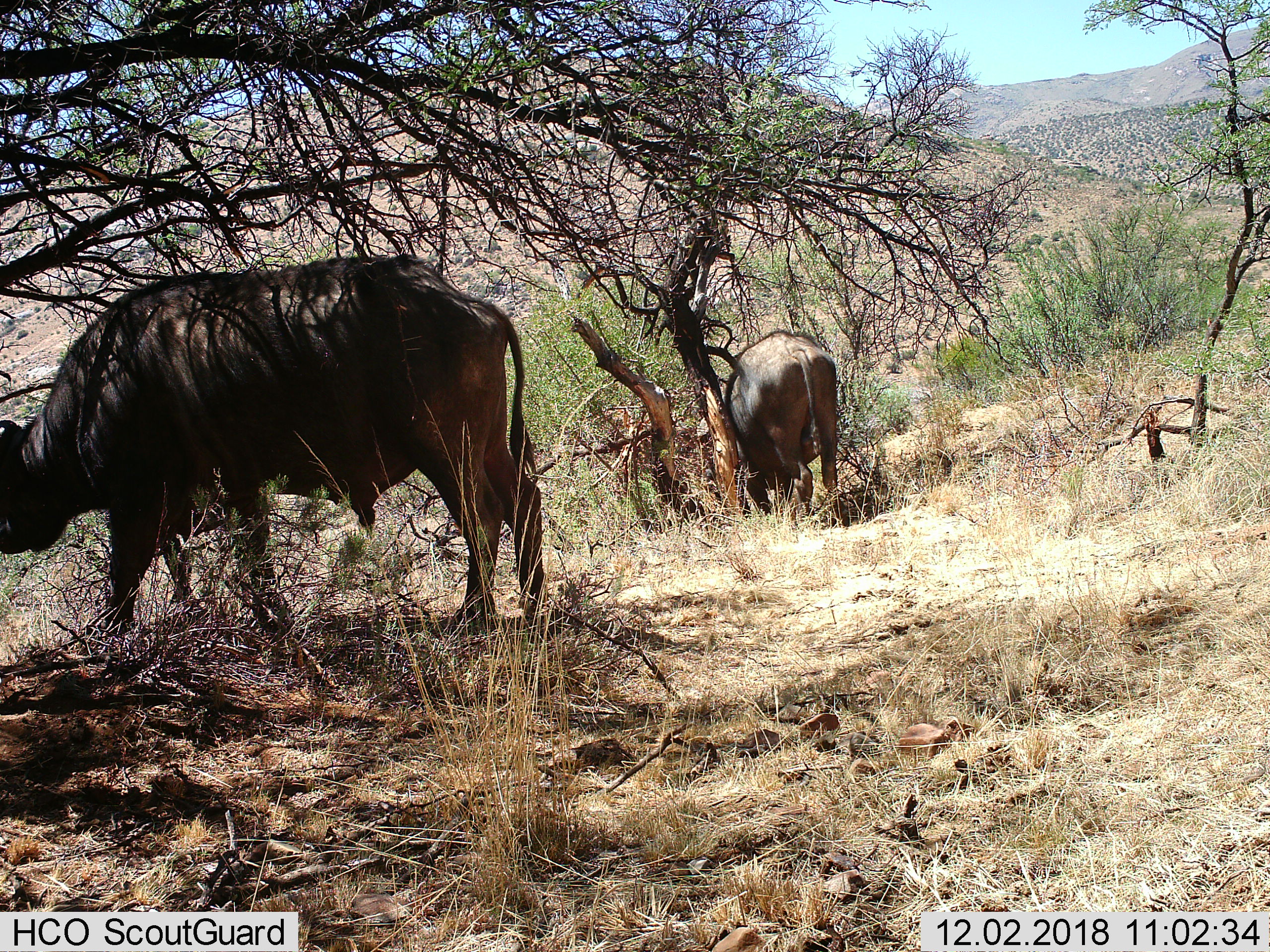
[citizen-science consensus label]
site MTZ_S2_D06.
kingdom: Animalia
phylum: Chordata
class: Mammalia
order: Artiodactyla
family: Bovidae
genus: Syncerus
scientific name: Syncerus caffer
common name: african buffalo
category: buffalo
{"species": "buffalo (african buffalo) (Syncerus caffer)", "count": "2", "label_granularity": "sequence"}